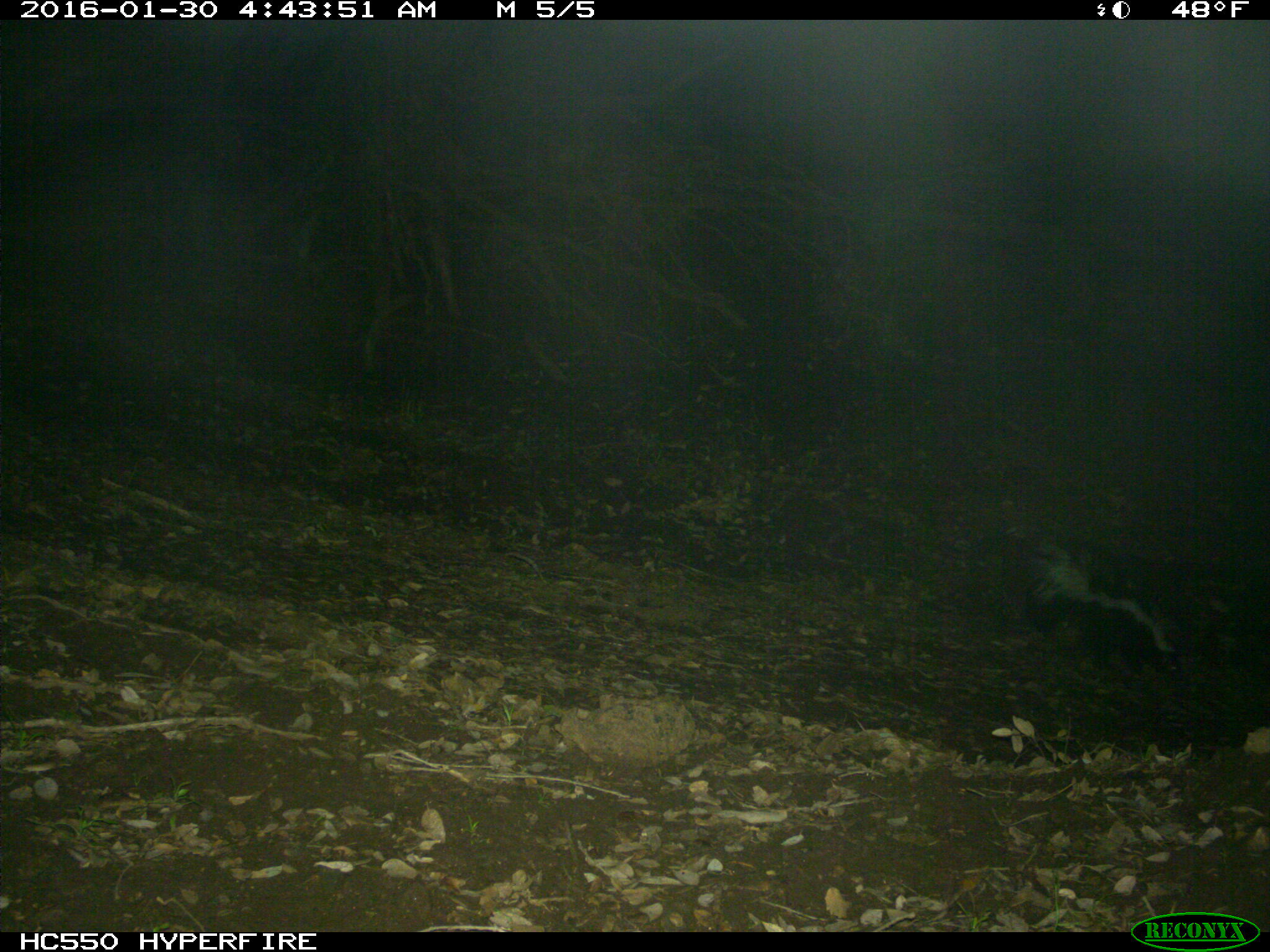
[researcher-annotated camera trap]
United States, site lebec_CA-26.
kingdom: Animalia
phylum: Chordata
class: Mammalia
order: Carnivora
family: Mephitidae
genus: Mephitis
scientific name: Mephitis mephitis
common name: striped skunk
Mephitis mephitis (striped skunk).